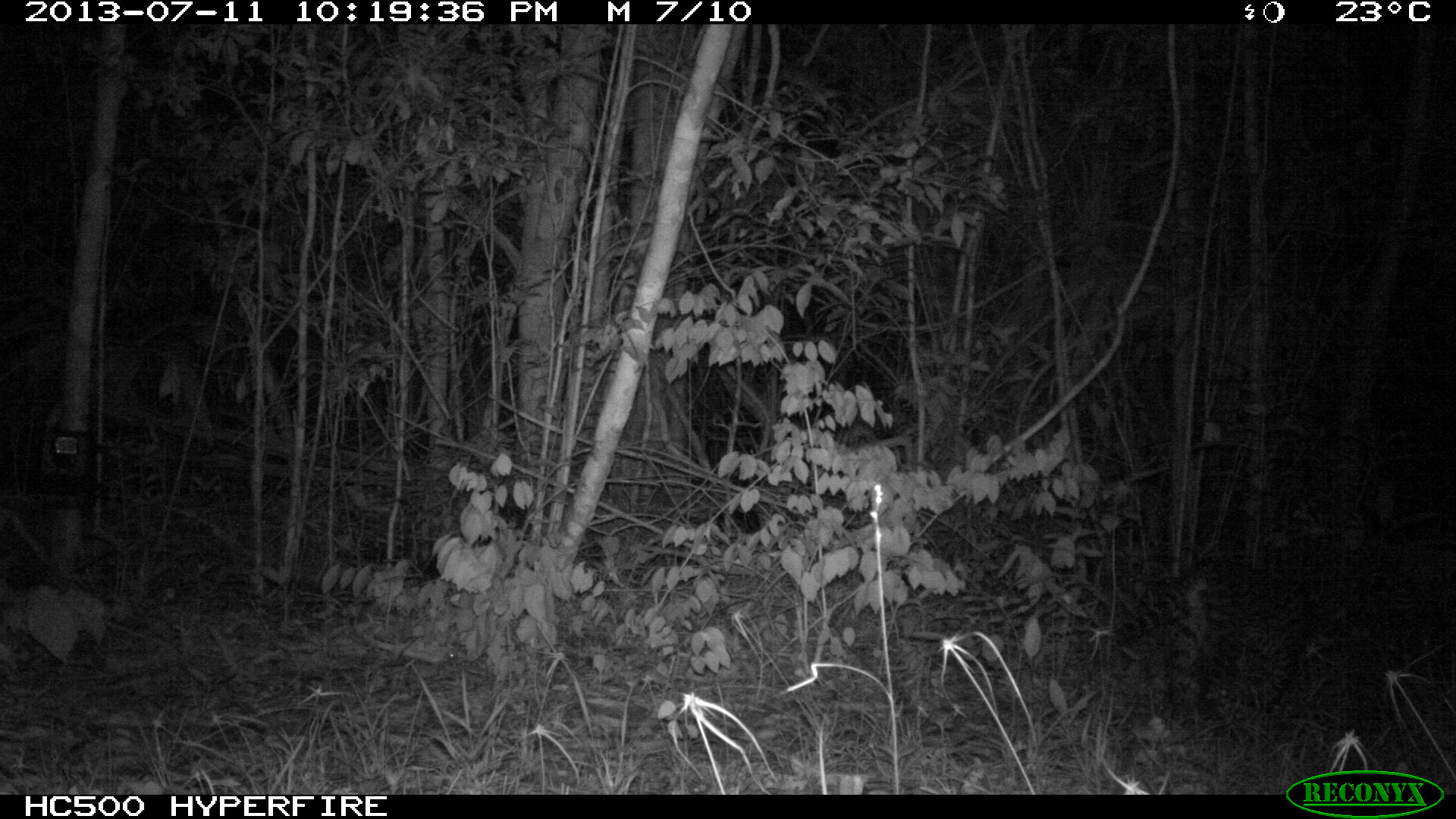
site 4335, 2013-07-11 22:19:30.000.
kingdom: Animalia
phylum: Chordata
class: Mammalia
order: Carnivora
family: Felidae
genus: Leopardus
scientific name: Leopardus pardalis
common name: ocelot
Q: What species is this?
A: Leopardus pardalis (ocelot).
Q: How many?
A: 1.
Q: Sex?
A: Female.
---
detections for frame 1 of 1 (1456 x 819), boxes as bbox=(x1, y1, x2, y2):
leopardus pardalis: bbox=(1099, 554, 1352, 719)